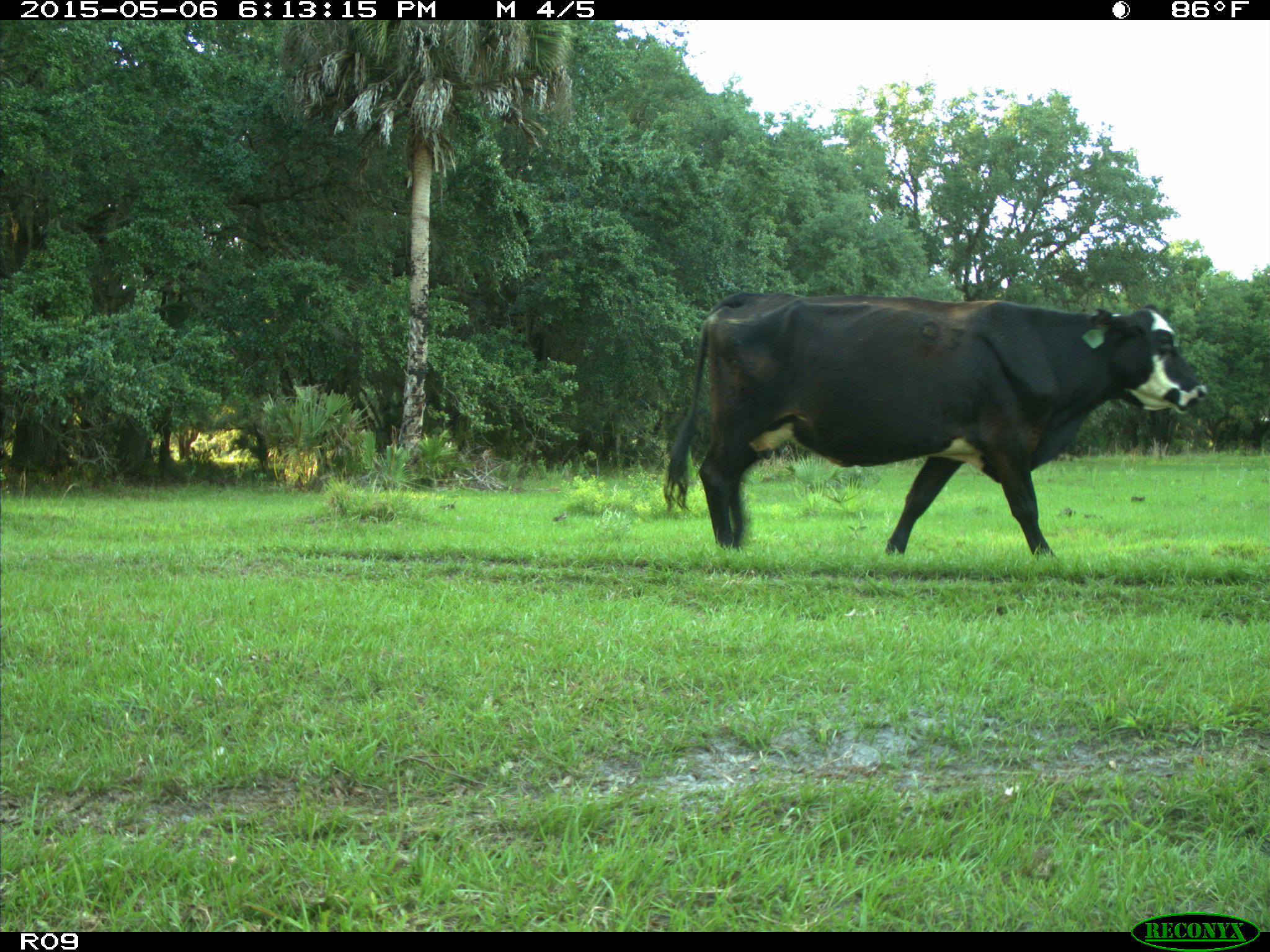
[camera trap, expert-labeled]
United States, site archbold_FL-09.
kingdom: Animalia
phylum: Chordata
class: Mammalia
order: Artiodactyla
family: Bovidae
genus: Bos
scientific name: Bos taurus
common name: domestic cow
Bos taurus (domestic cow).